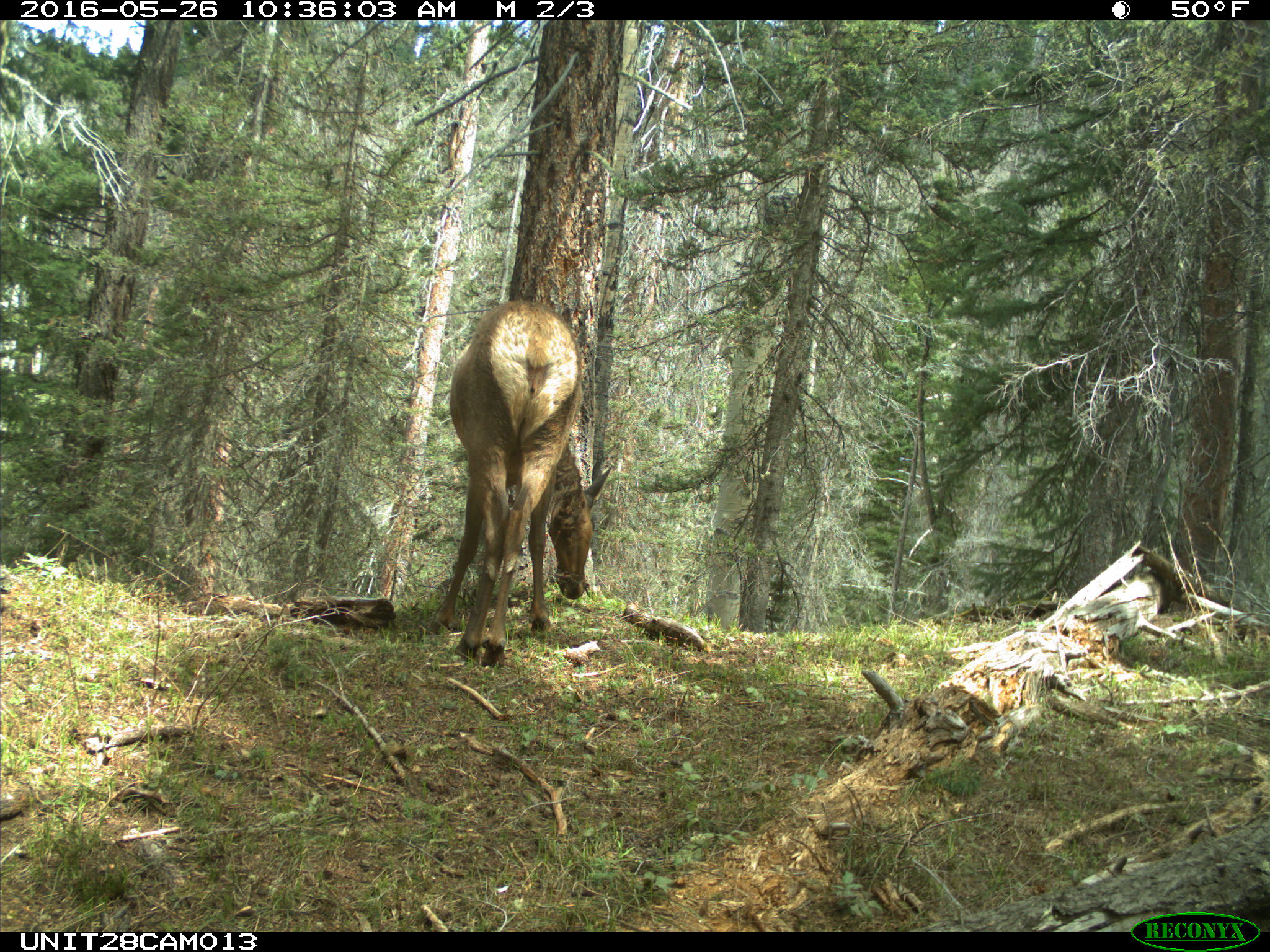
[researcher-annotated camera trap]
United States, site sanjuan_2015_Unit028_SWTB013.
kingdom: Animalia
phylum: Chordata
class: Mammalia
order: Artiodactyla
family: Cervidae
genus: Cervus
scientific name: Cervus elaphus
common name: red deer